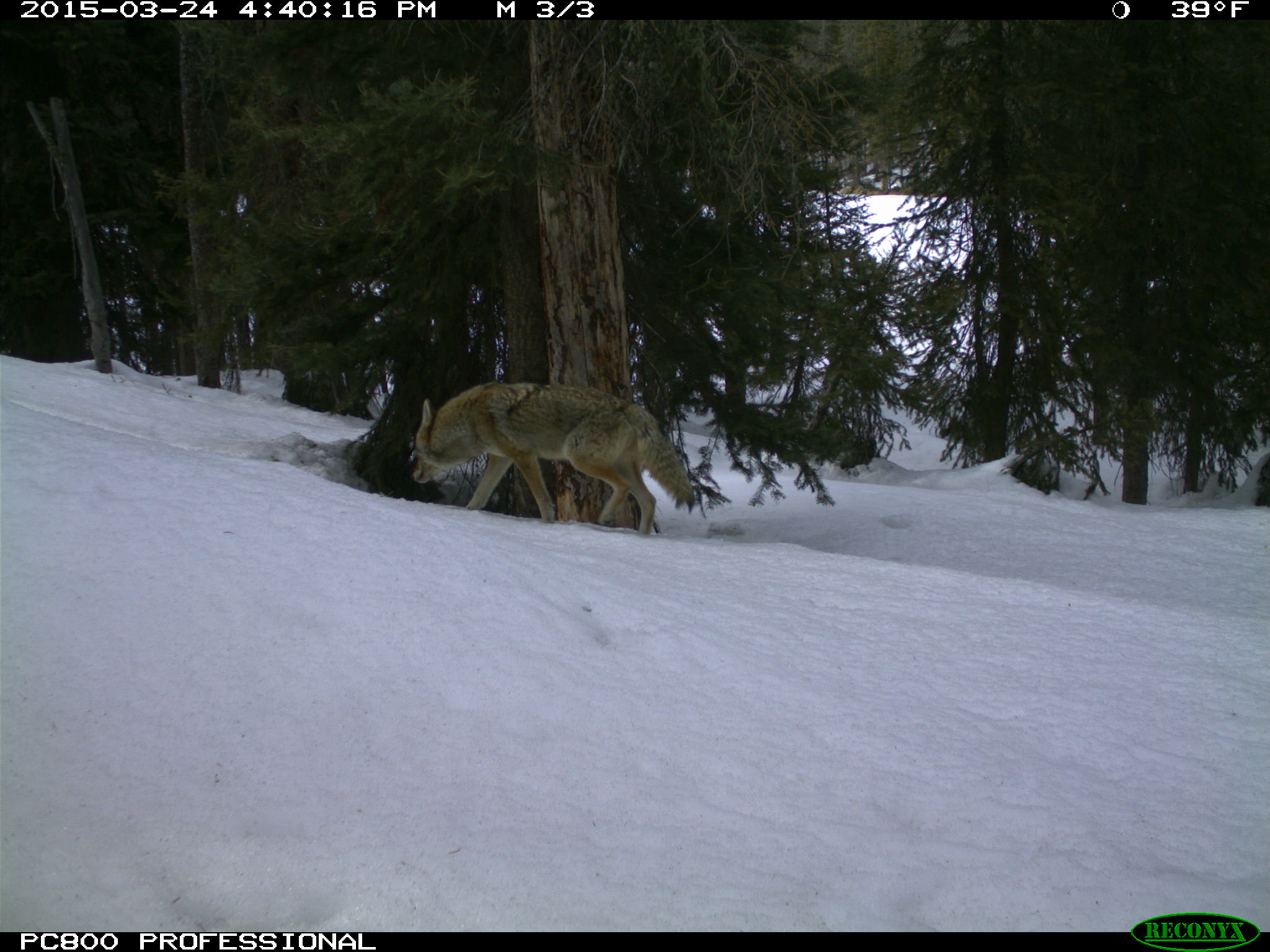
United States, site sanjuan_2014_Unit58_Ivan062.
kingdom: Animalia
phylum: Chordata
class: Mammalia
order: Carnivora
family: Canidae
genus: Canis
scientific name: Canis latrans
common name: coyote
Canis latrans (coyote).